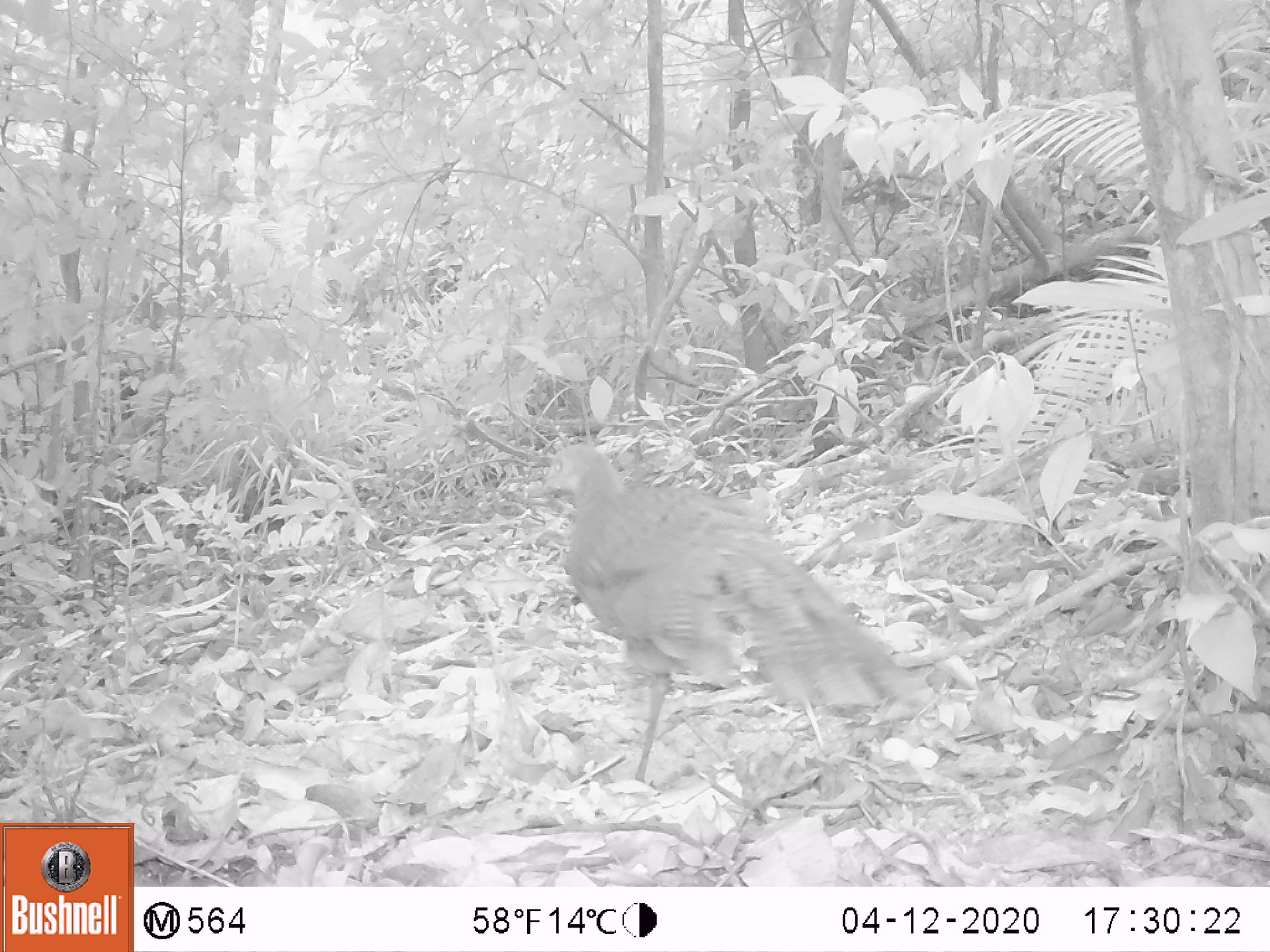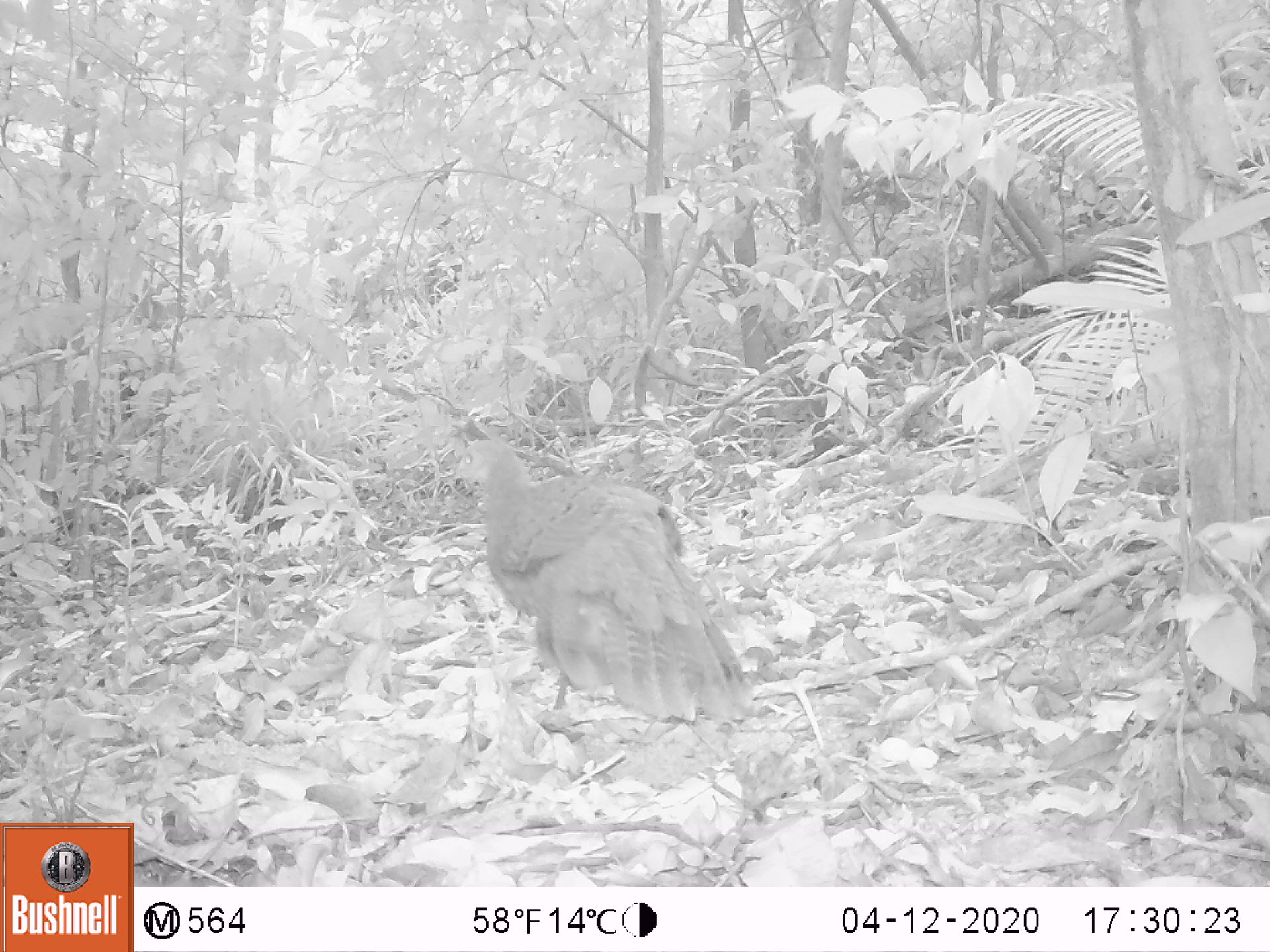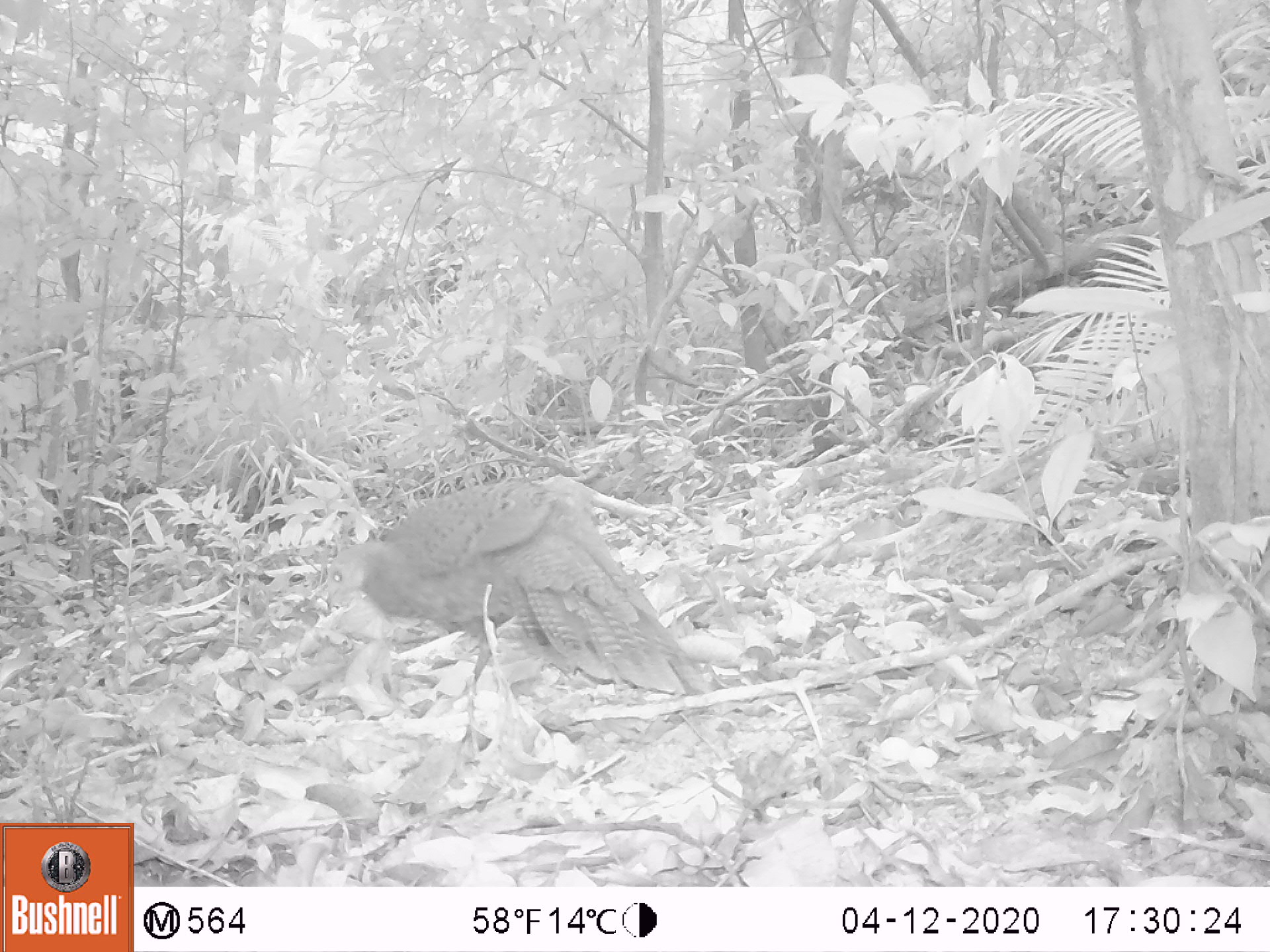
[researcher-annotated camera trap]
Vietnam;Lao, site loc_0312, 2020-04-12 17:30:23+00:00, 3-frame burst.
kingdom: Animalia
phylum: Chordata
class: Aves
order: Galliformes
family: Phasianidae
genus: Polyplectron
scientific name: Polyplectron bicalcaratum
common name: gray peacock-pheasant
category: grey peacock pheasant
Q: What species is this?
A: Grey peacock pheasant (gray peacock-pheasant) (Polyplectron bicalcaratum).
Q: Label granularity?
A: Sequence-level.